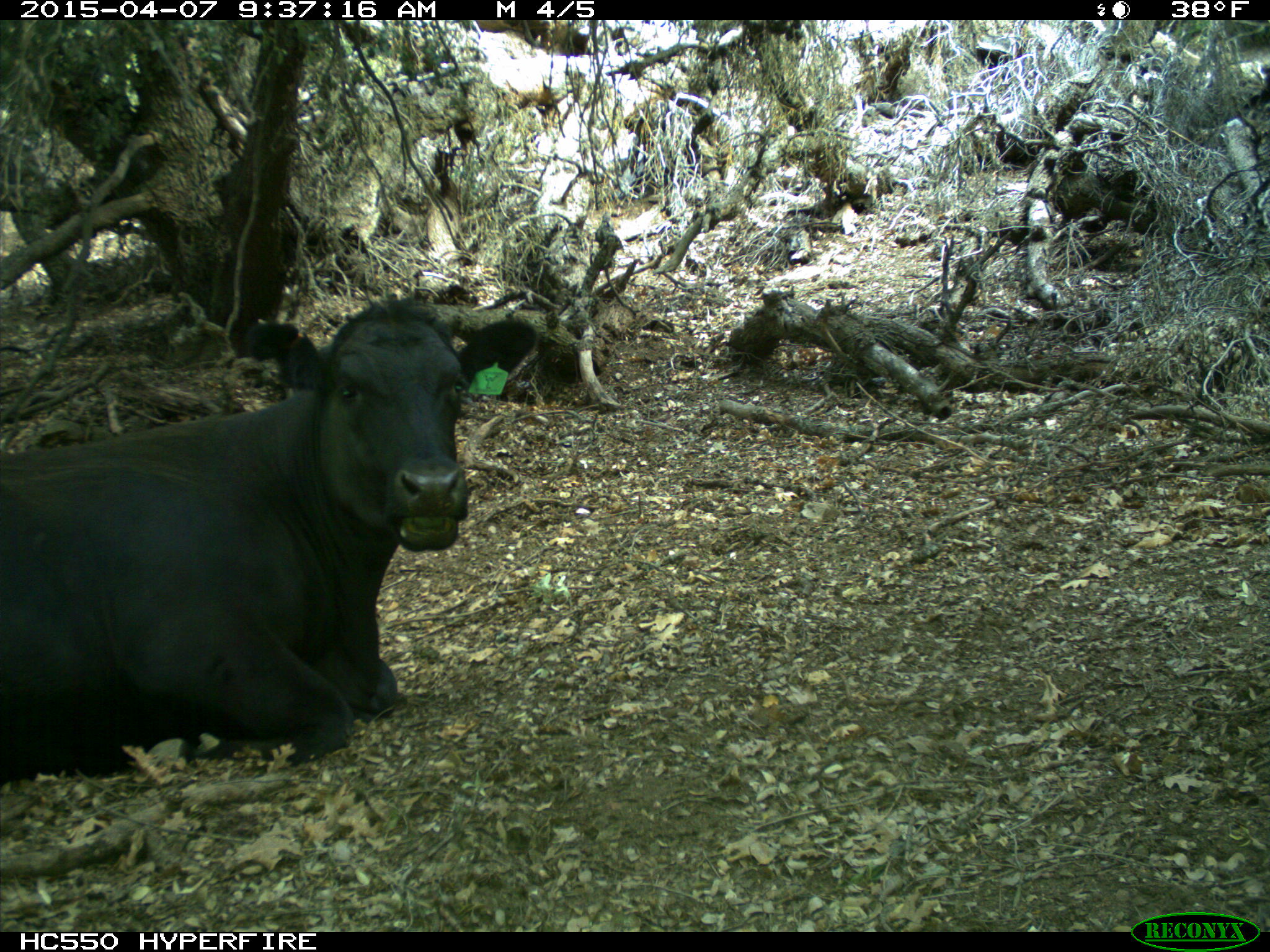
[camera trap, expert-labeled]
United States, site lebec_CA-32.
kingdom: Animalia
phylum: Chordata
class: Mammalia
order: Artiodactyla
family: Bovidae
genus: Bos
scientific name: Bos taurus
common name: domestic cow